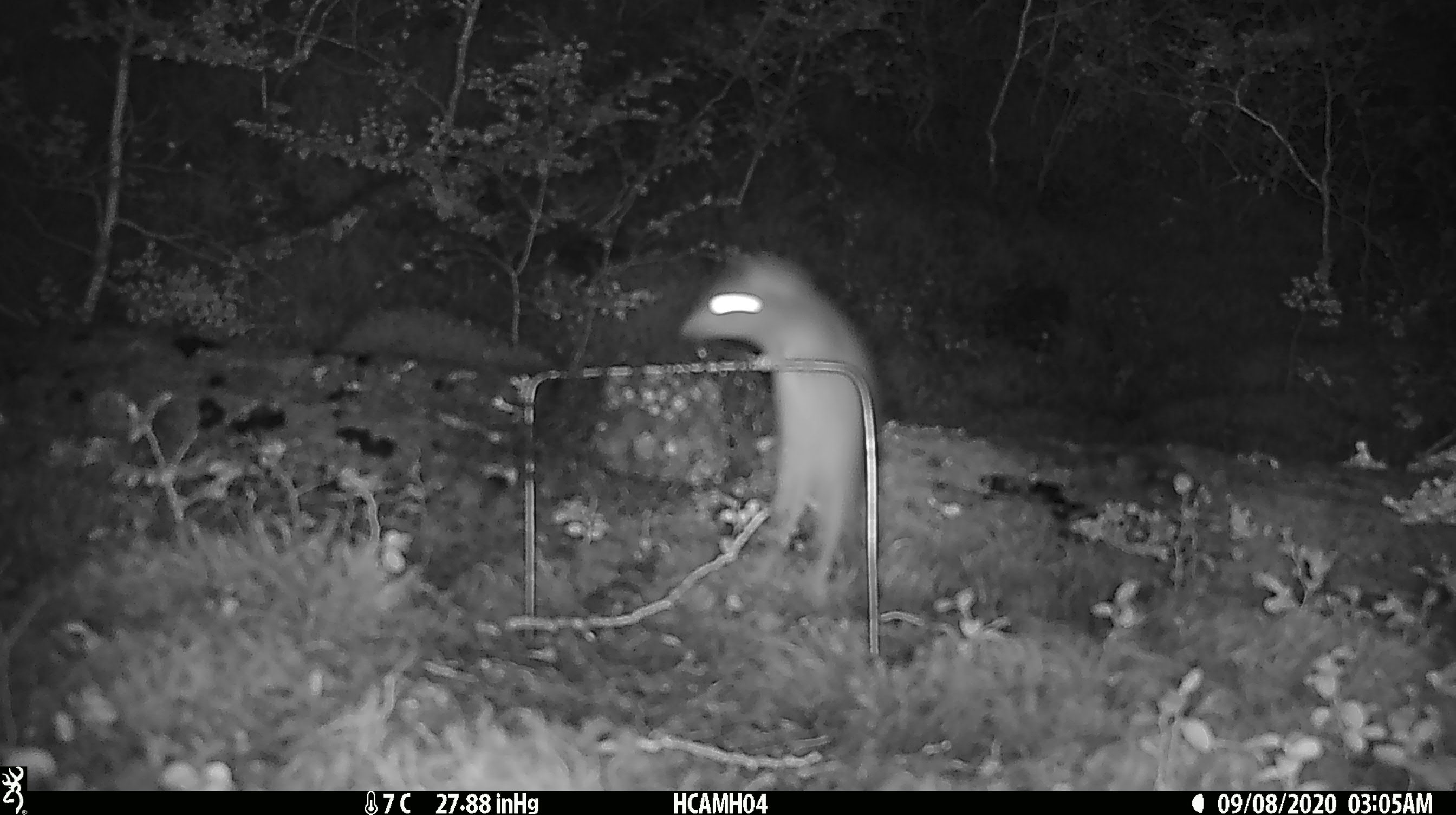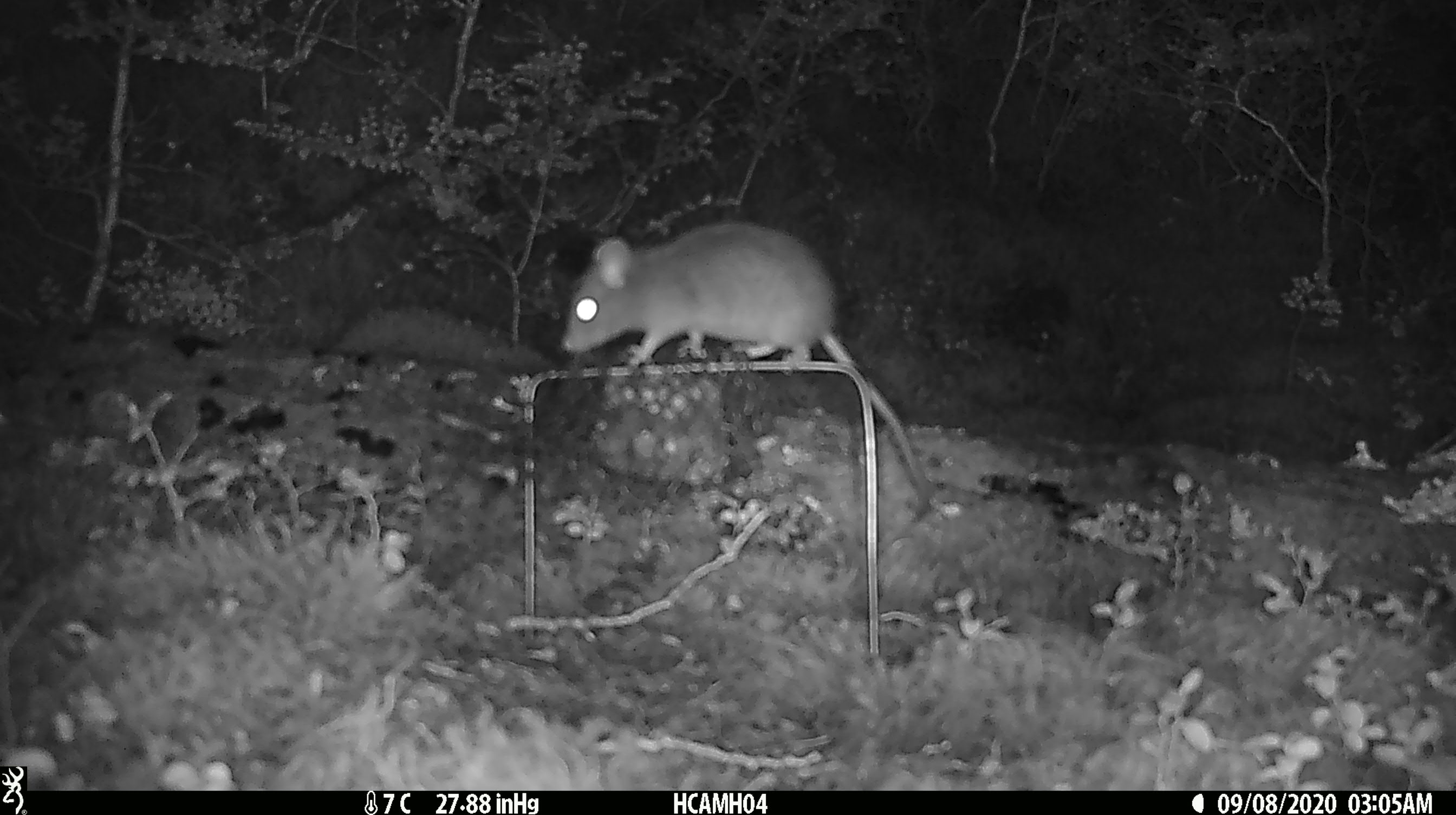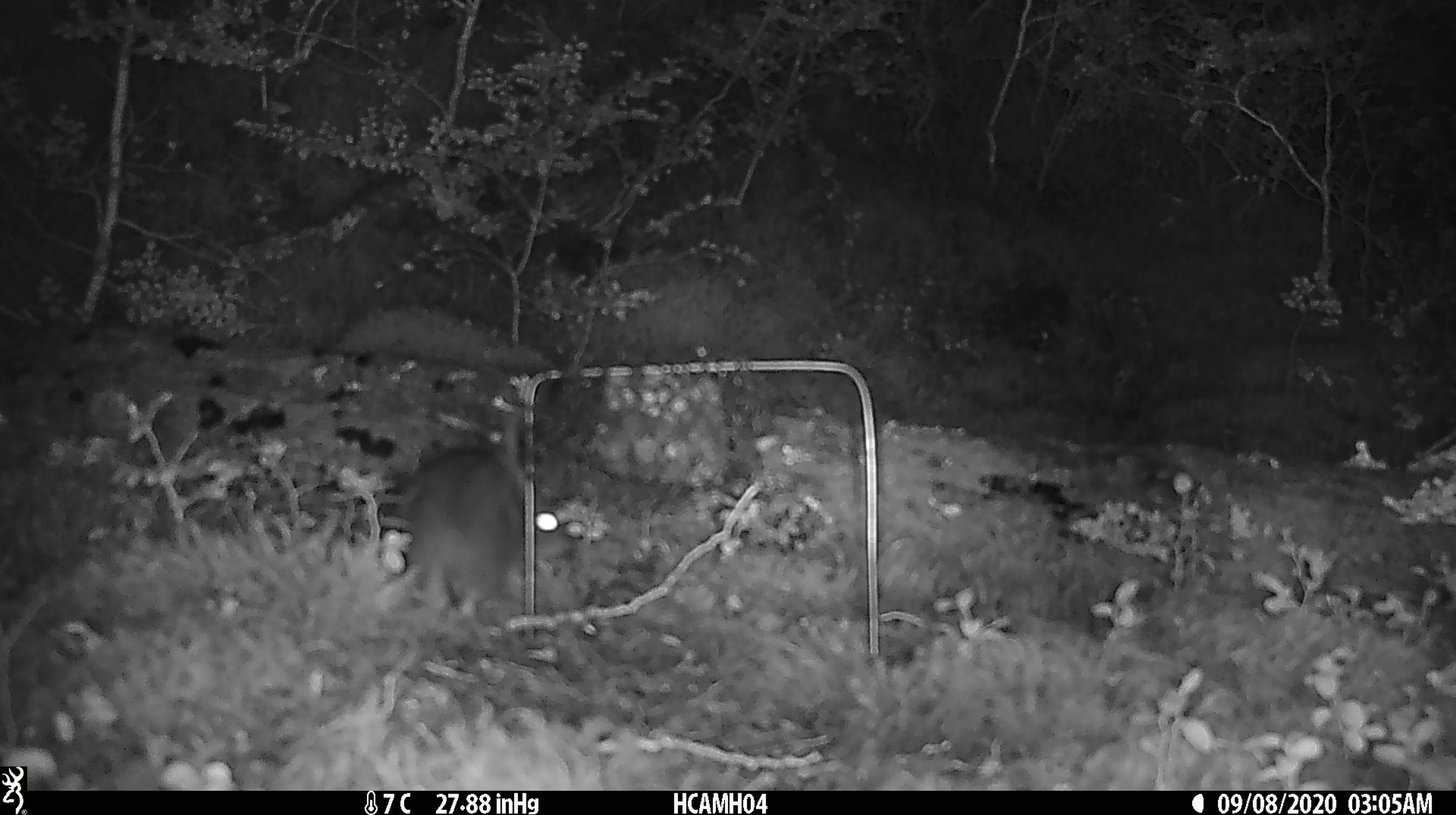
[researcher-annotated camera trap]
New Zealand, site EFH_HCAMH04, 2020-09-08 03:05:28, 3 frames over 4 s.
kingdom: Animalia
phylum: Chordata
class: Mammalia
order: Rodentia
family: Muridae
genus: Rattus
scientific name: Rattus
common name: rat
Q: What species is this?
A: Rat (Rattus).